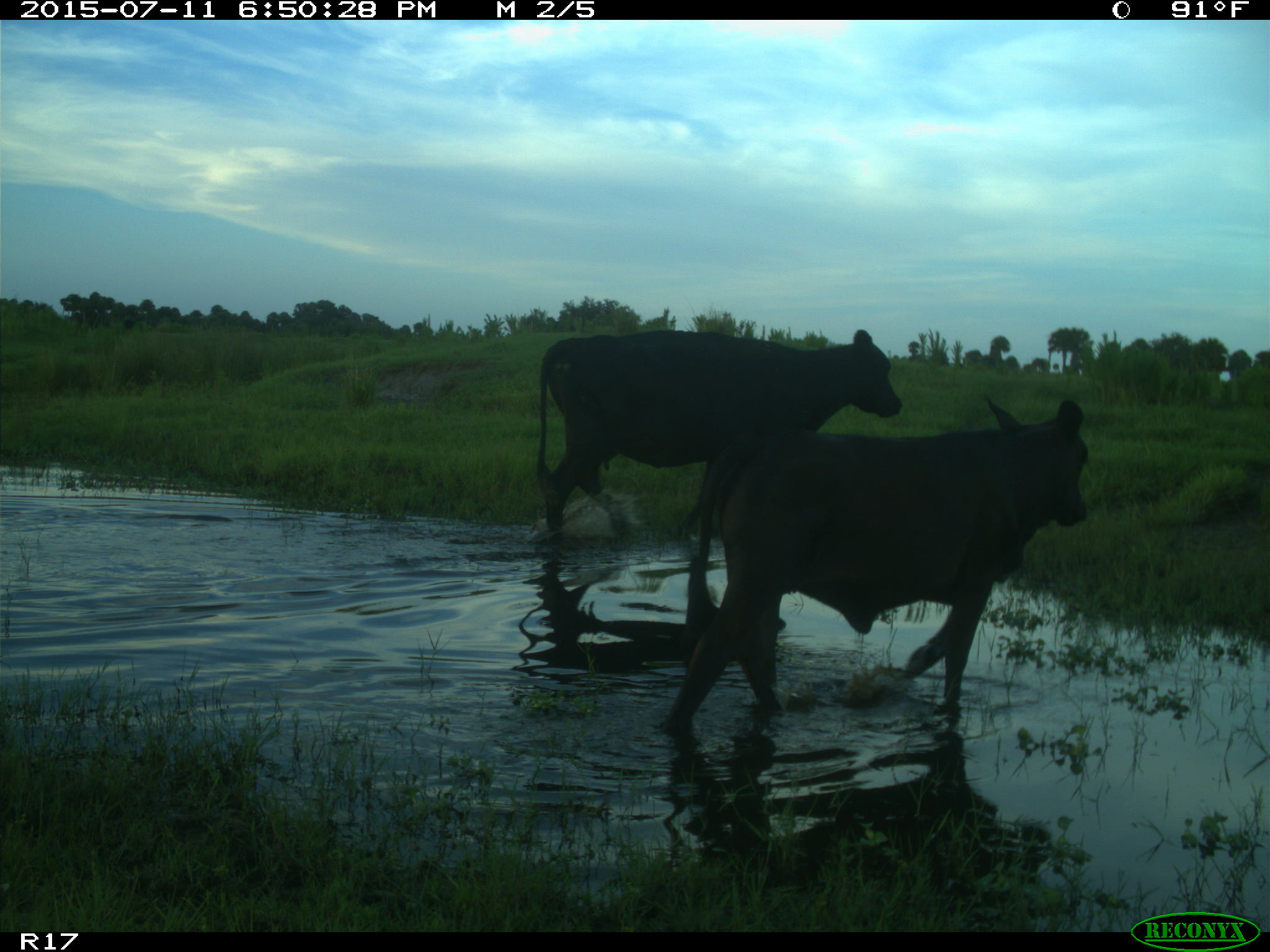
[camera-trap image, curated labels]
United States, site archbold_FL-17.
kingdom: Animalia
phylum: Chordata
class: Mammalia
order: Artiodactyla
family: Bovidae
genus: Bos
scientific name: Bos taurus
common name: domestic cow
Bos taurus (domestic cow).